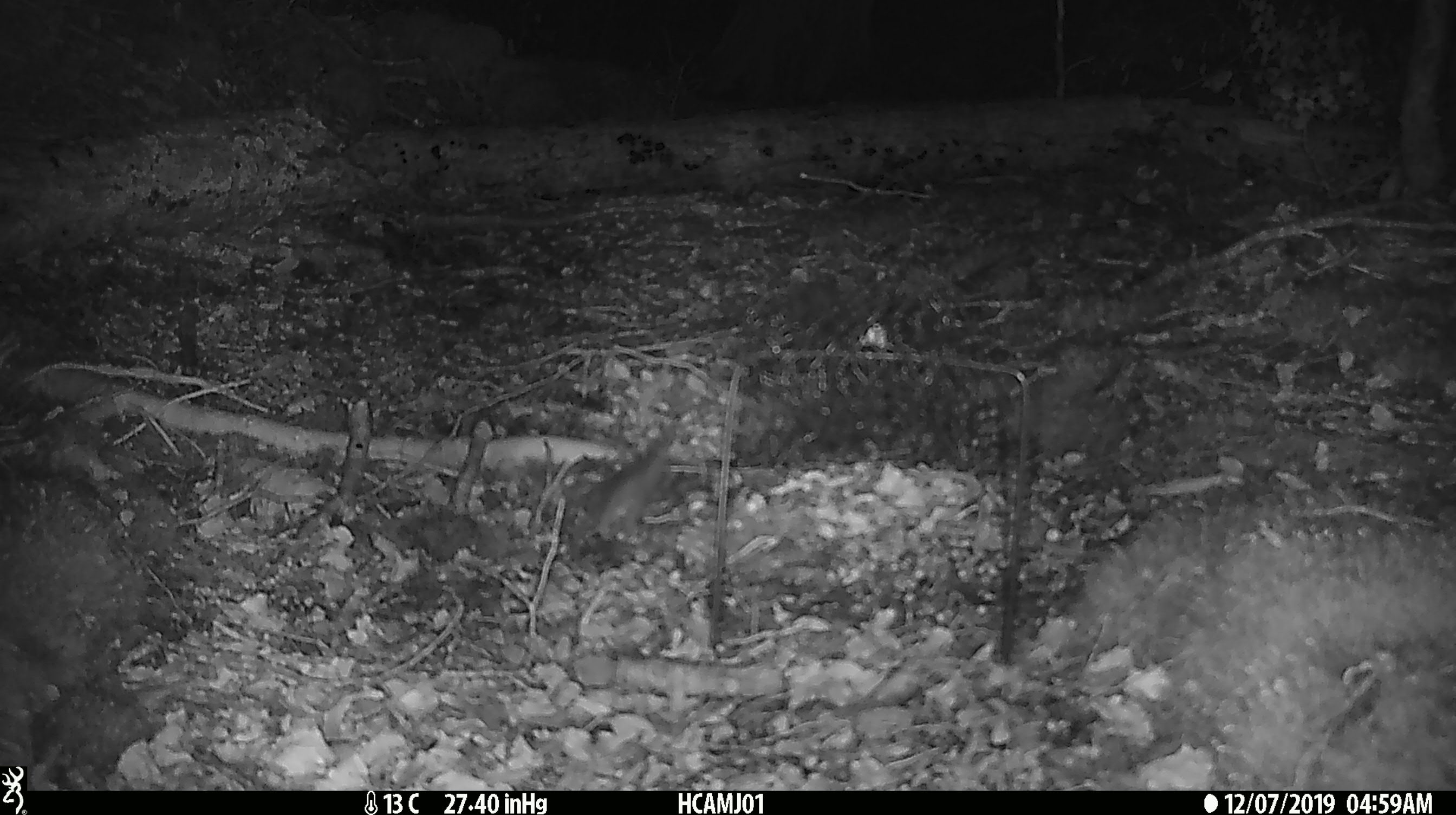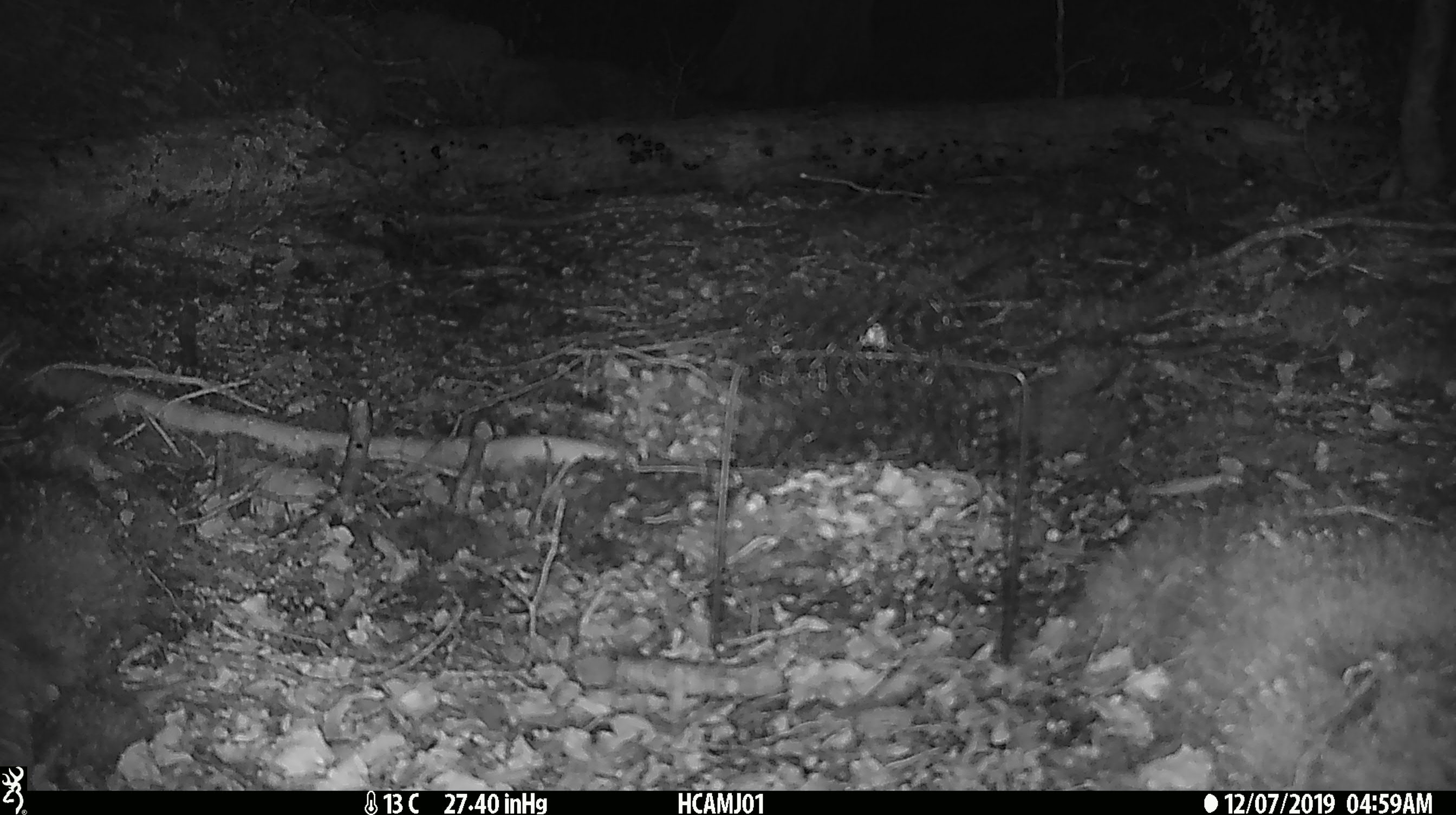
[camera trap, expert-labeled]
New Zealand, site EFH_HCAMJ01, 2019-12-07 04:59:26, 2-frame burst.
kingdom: Animalia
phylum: Chordata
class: Mammalia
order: Rodentia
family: Muridae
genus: Mus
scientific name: Mus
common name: mouse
Mouse (Mus).